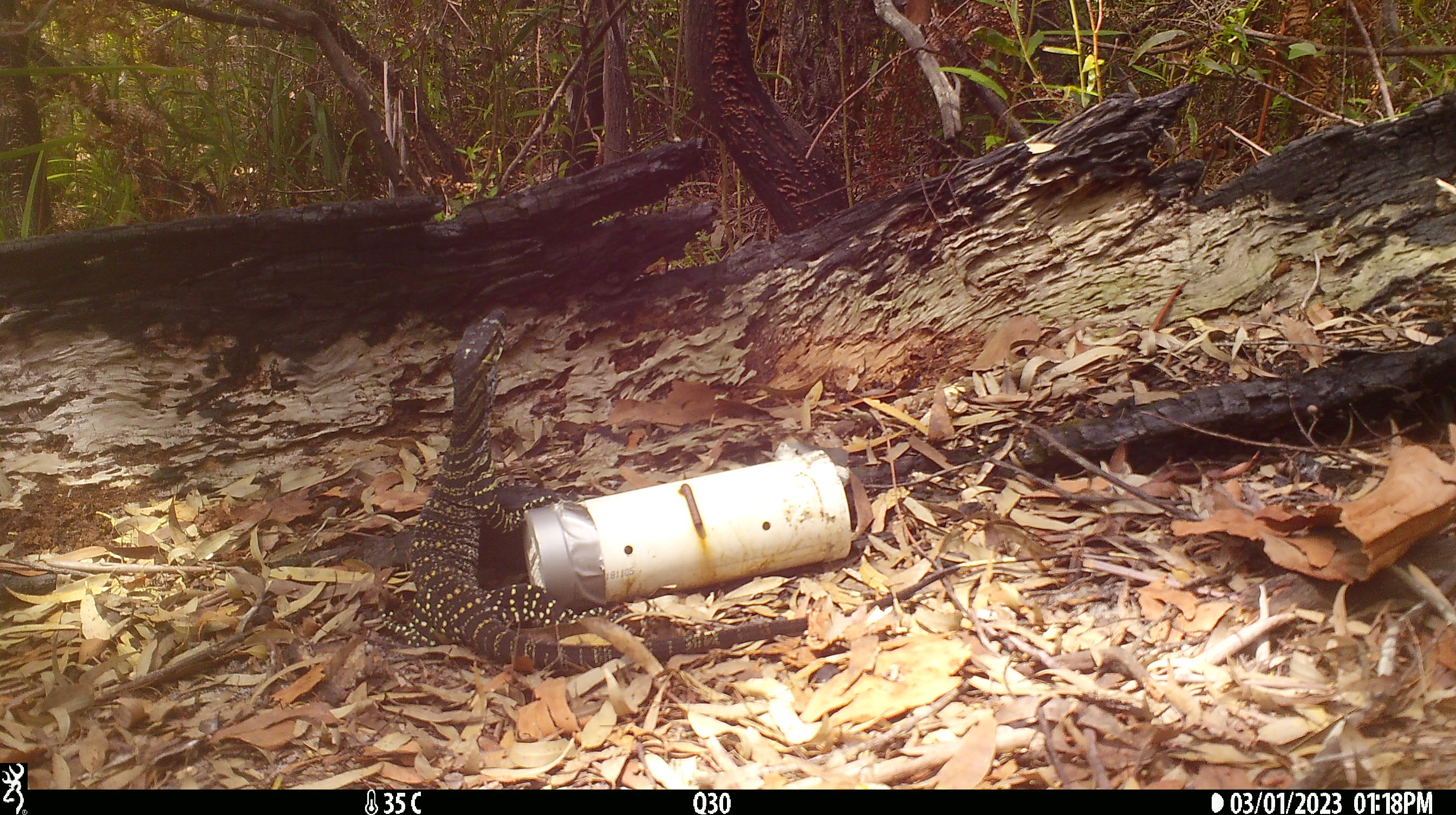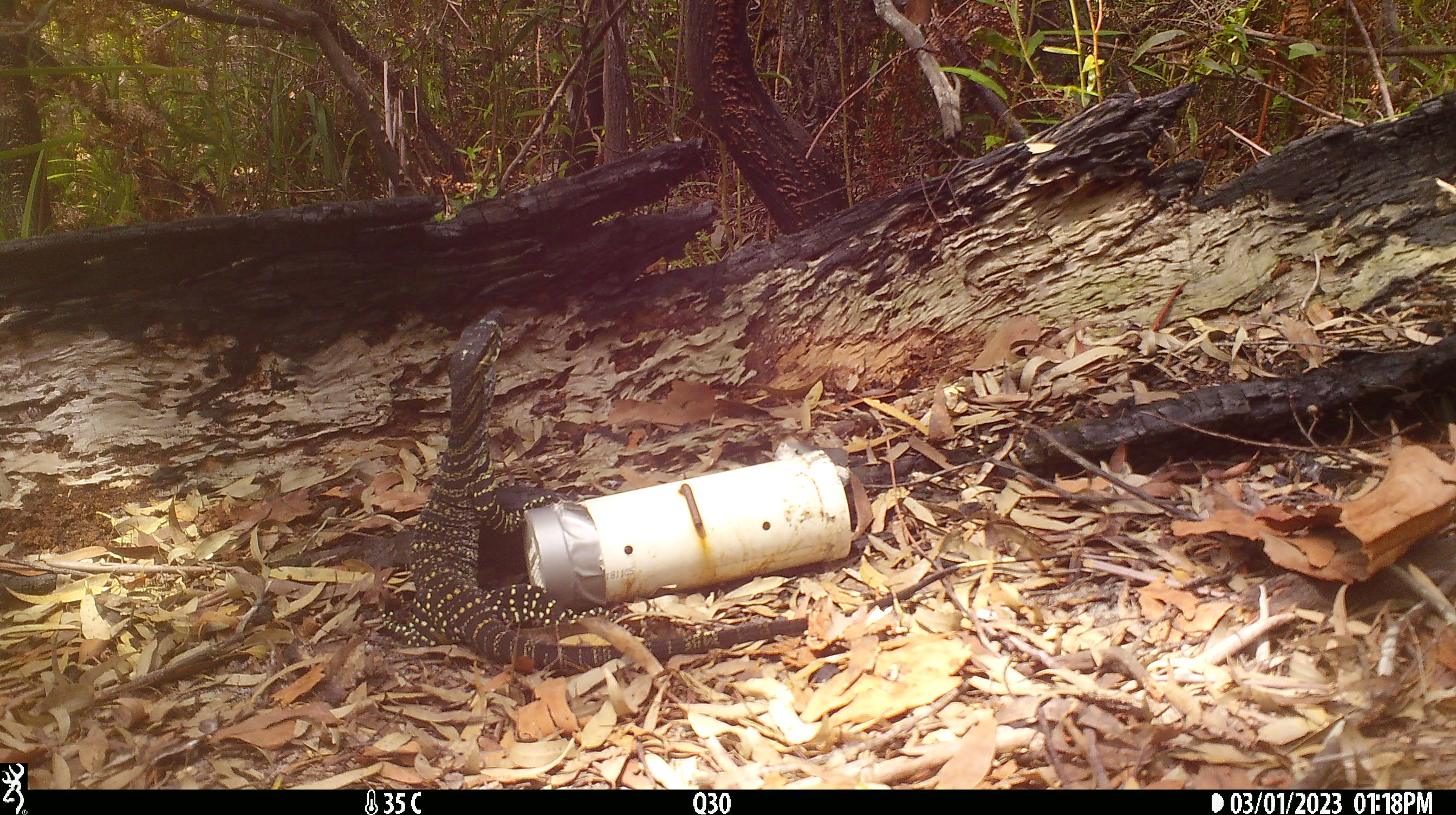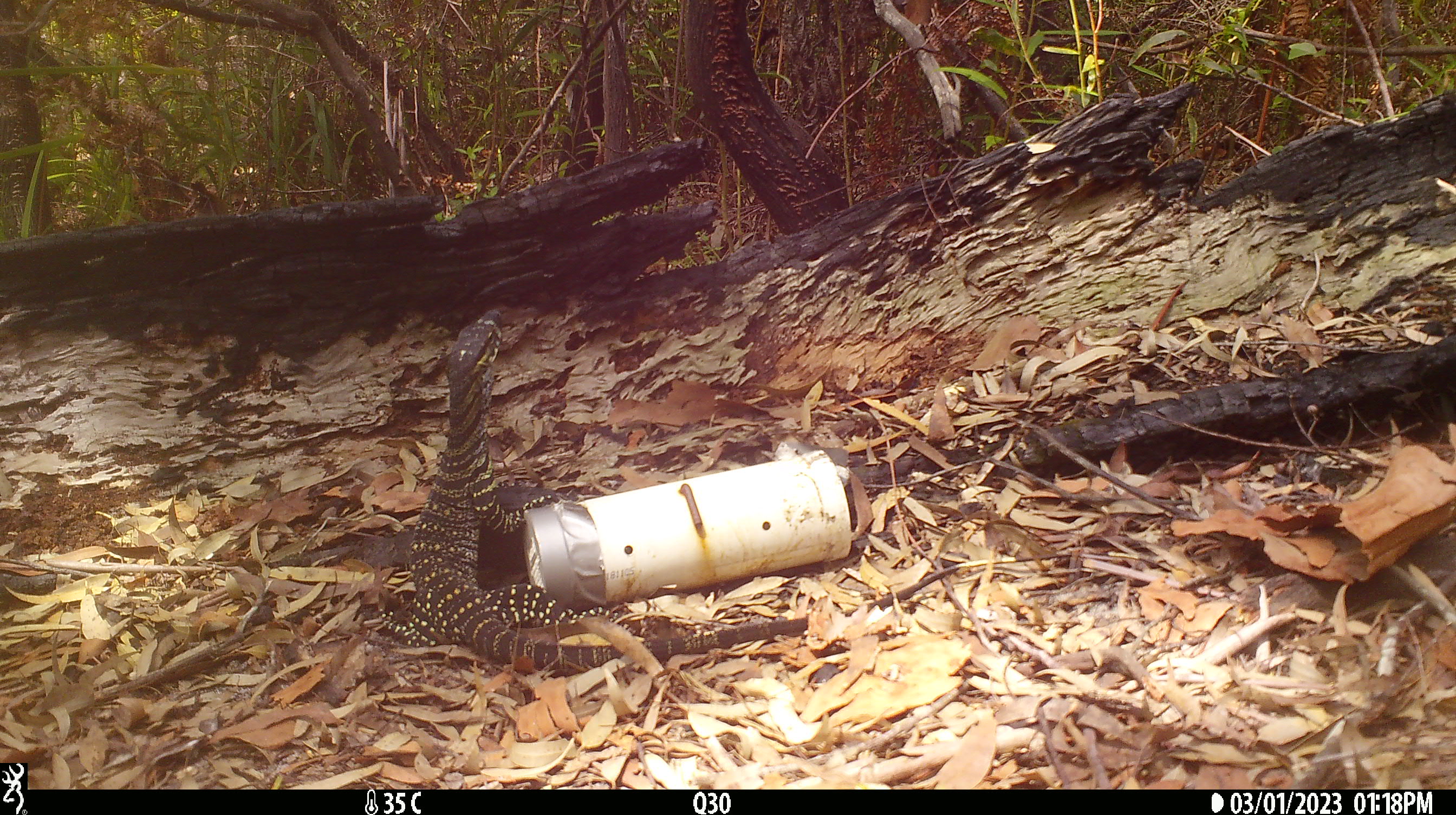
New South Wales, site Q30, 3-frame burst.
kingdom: Animalia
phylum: Chordata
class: Reptilia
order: Squamata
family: Varanidae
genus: Varanus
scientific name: Varanus varius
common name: lace monitor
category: goanna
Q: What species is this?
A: Goanna (lace monitor) (Varanus varius).